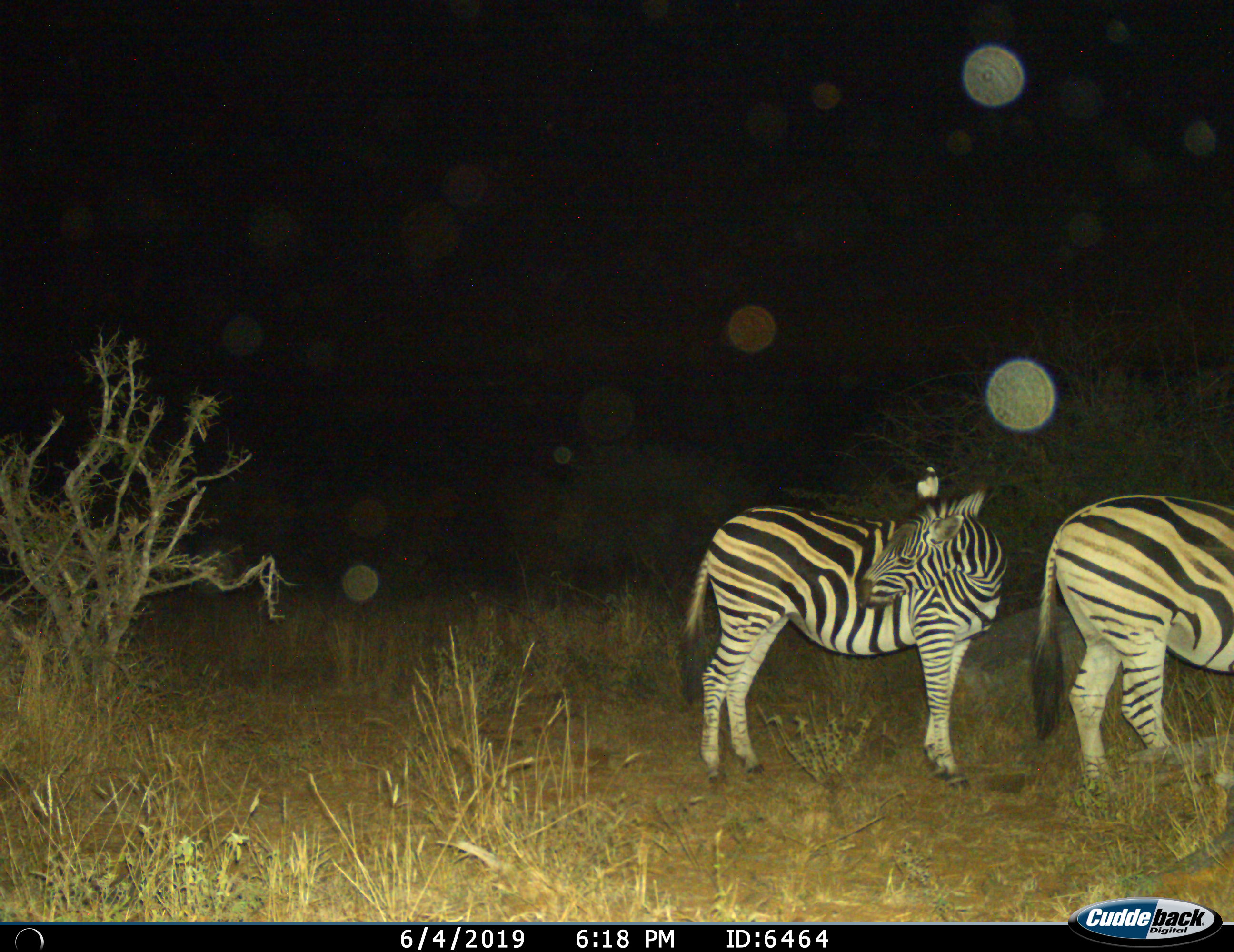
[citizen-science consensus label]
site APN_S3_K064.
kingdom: Animalia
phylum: Chordata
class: Mammalia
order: Perissodactyla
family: Equidae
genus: Equus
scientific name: Equus quagga burchellii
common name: burchell's zebra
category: zebraburchells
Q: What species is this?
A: Zebraburchells (burchell's zebra) (Equus quagga burchellii).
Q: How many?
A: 2.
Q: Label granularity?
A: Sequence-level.